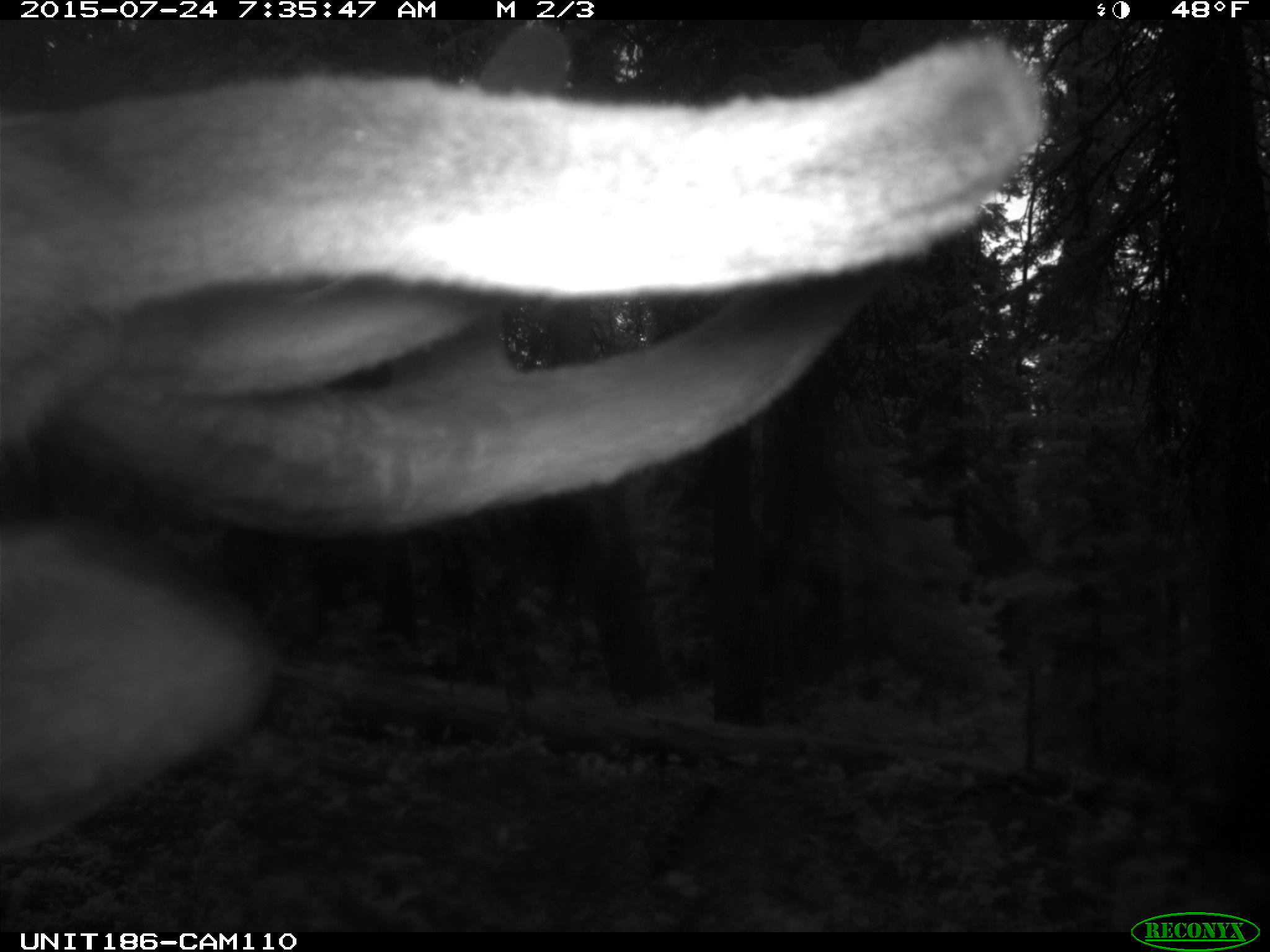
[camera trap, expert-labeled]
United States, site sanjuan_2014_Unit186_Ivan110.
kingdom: Animalia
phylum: Chordata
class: Mammalia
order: Artiodactyla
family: Cervidae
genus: Cervus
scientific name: Cervus elaphus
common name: red deer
Cervus elaphus (red deer).